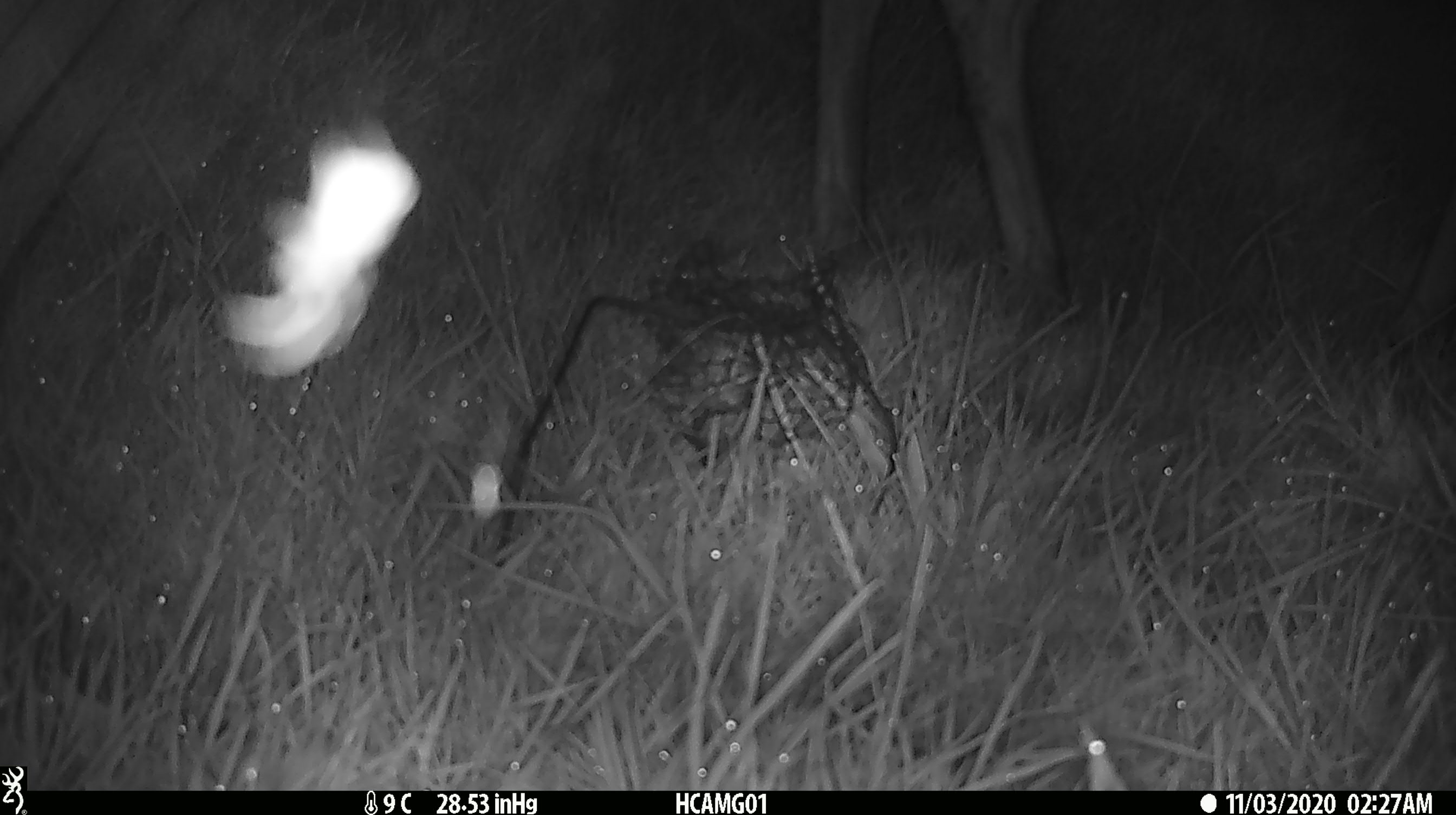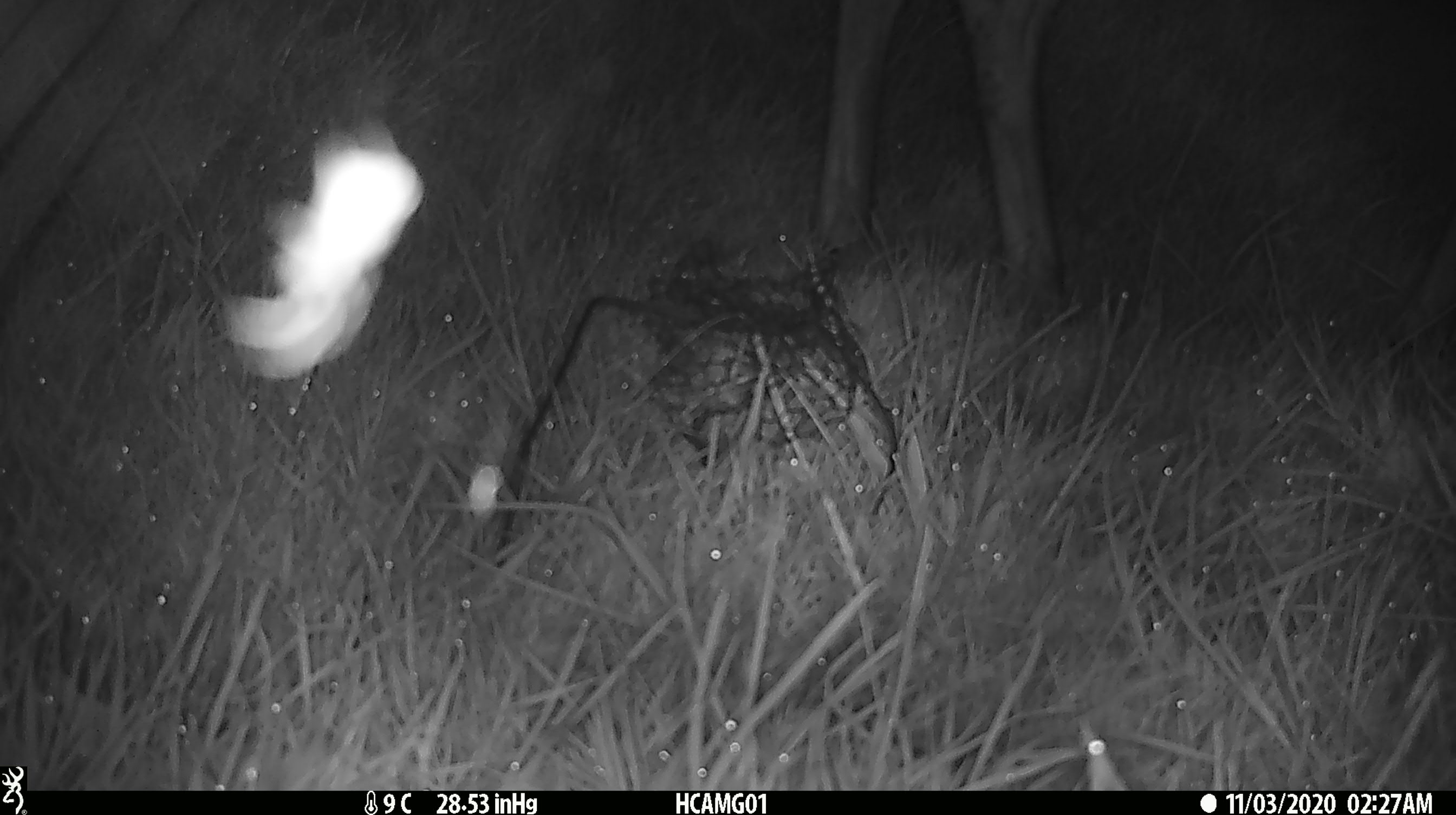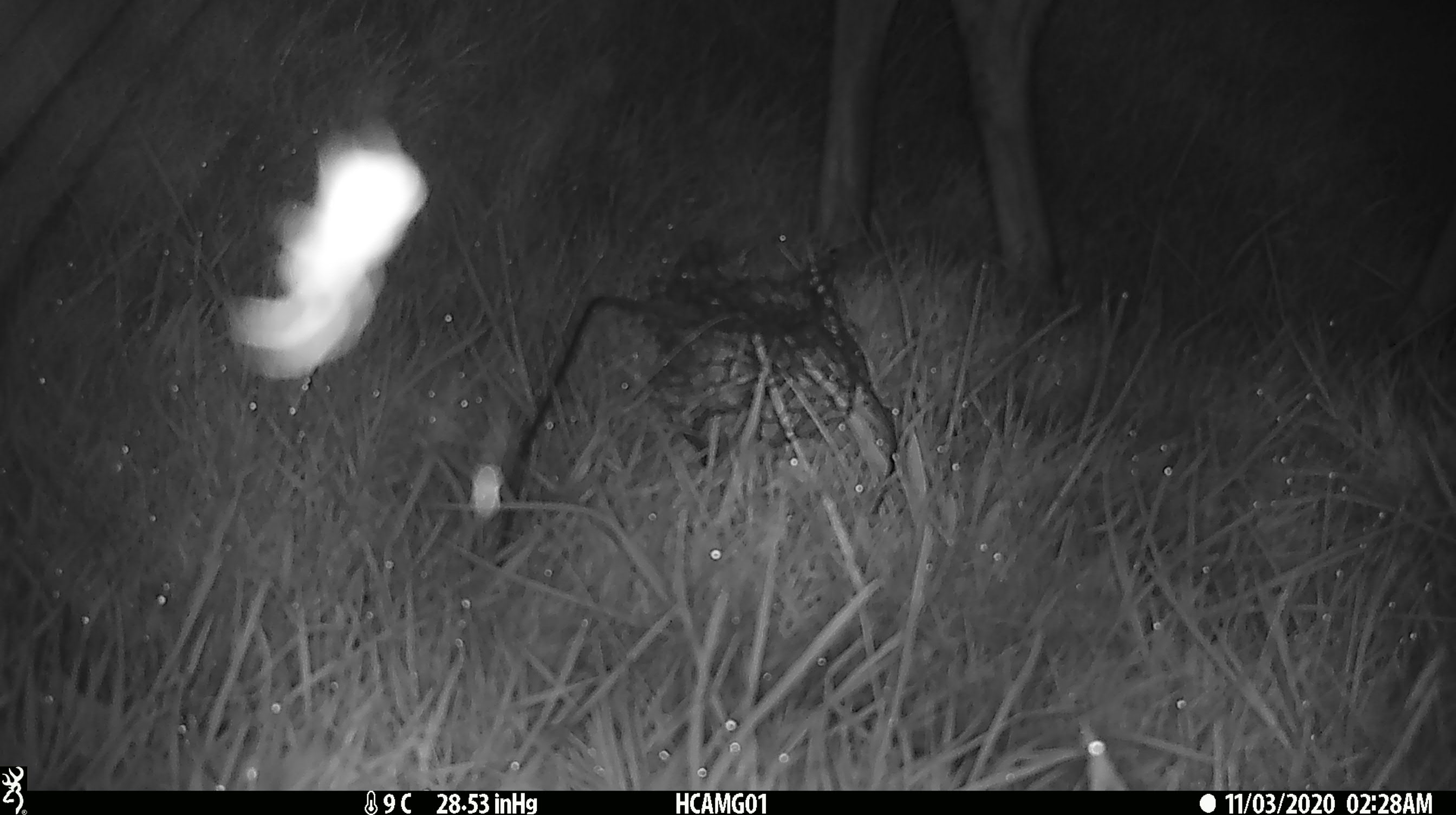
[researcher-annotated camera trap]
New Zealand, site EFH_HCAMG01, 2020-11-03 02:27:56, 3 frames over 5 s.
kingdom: Animalia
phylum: Chordata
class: Mammalia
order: Artiodactyla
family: Cervidae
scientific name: Cervidae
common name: deer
Deer (Cervidae).